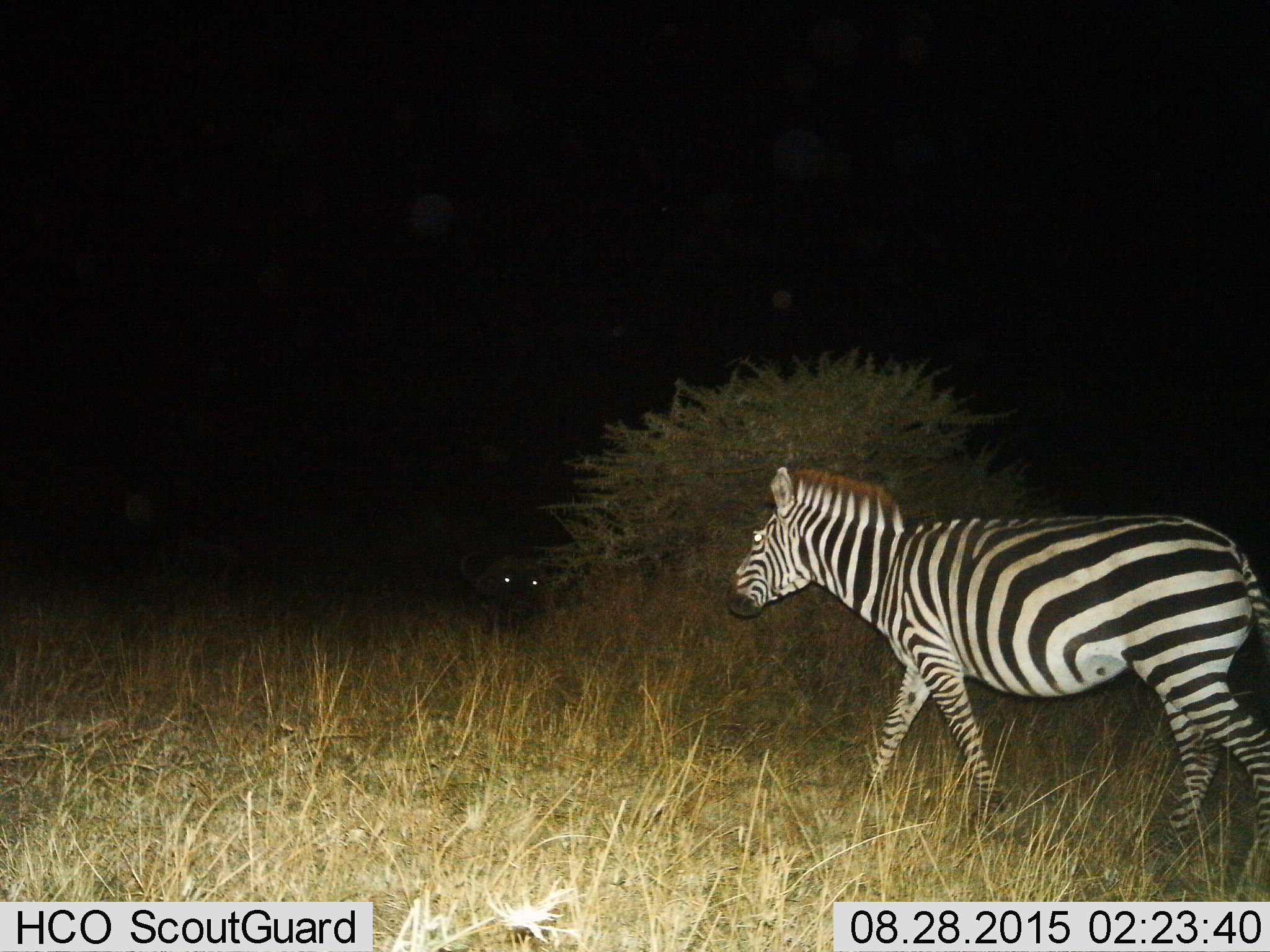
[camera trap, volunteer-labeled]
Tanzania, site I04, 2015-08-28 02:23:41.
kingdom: Animalia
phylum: Chordata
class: Mammalia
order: Perissodactyla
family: Equidae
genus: Equus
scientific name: Equus quagga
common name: plains zebra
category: zebra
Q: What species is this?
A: Zebra (plains zebra) (Equus quagga).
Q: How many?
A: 1.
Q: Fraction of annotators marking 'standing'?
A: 25%.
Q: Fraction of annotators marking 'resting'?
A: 0%.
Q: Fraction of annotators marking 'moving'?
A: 100%.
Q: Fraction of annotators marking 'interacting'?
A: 0%.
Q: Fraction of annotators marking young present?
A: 0%.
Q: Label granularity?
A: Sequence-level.